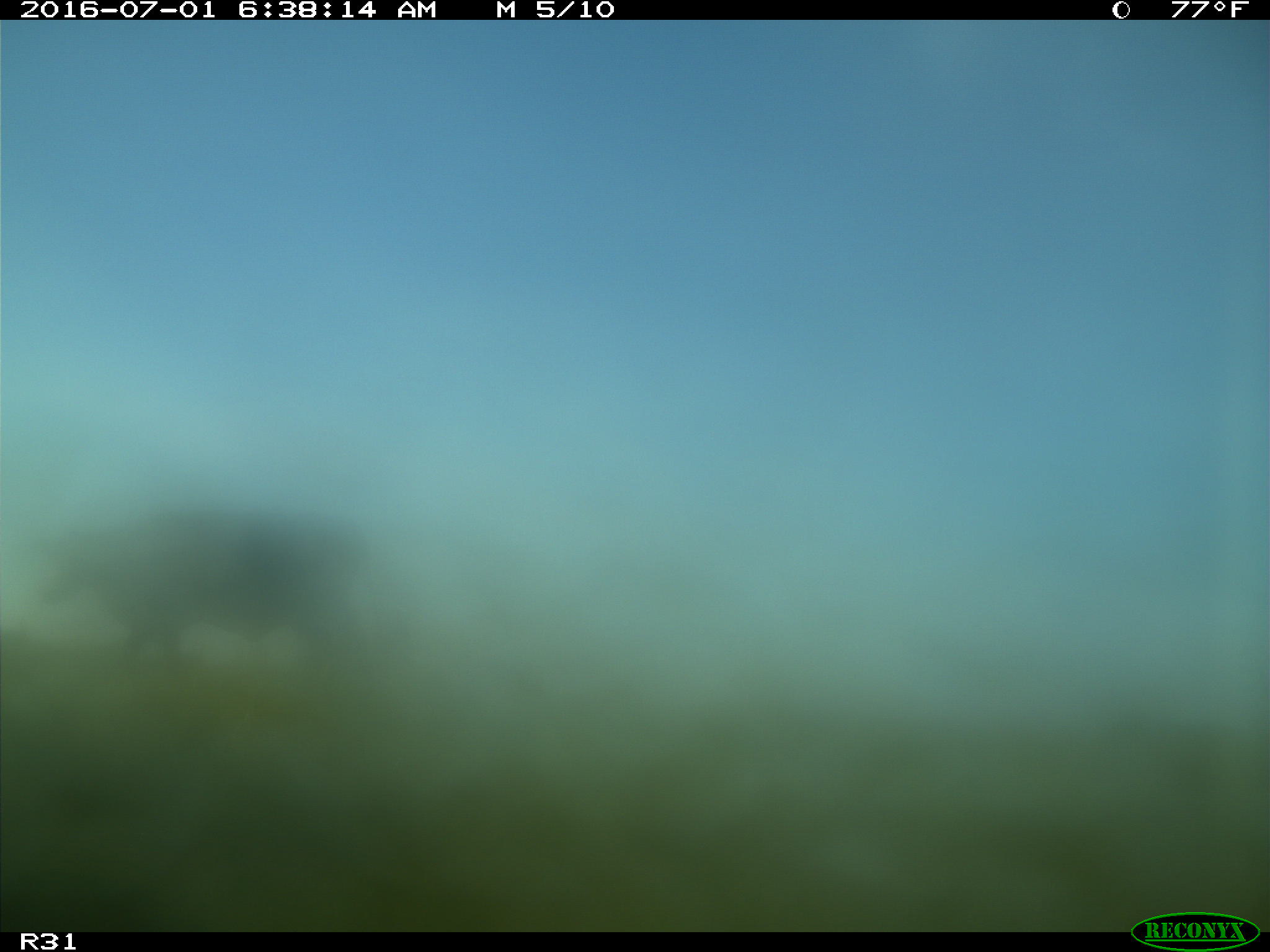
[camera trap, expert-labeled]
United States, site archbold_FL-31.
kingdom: Animalia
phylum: Chordata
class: Mammalia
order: Artiodactyla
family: Bovidae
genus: Bos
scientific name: Bos taurus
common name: domestic cow